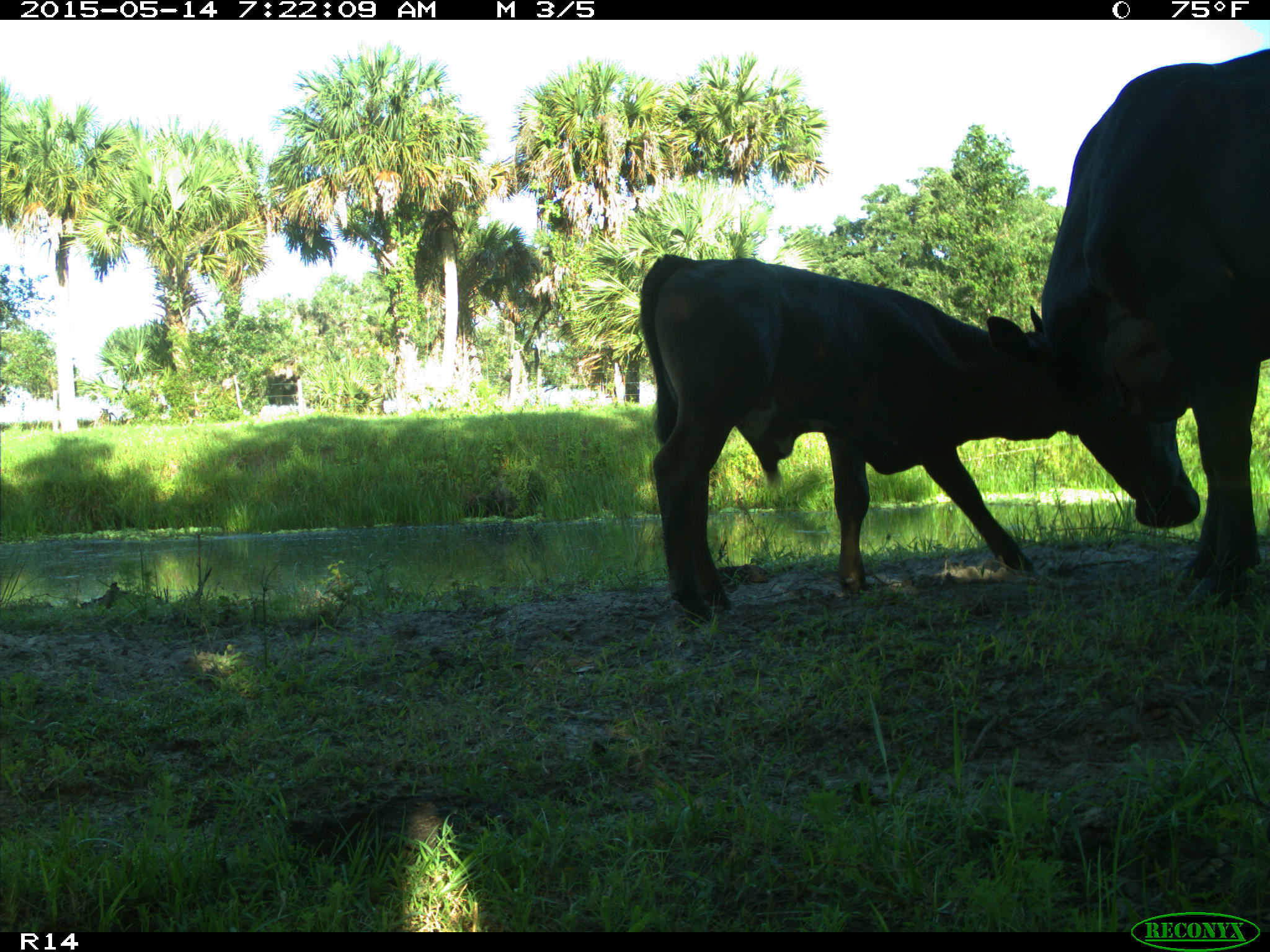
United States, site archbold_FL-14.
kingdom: Animalia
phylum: Chordata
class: Mammalia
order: Artiodactyla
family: Bovidae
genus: Bos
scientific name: Bos taurus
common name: domestic cow